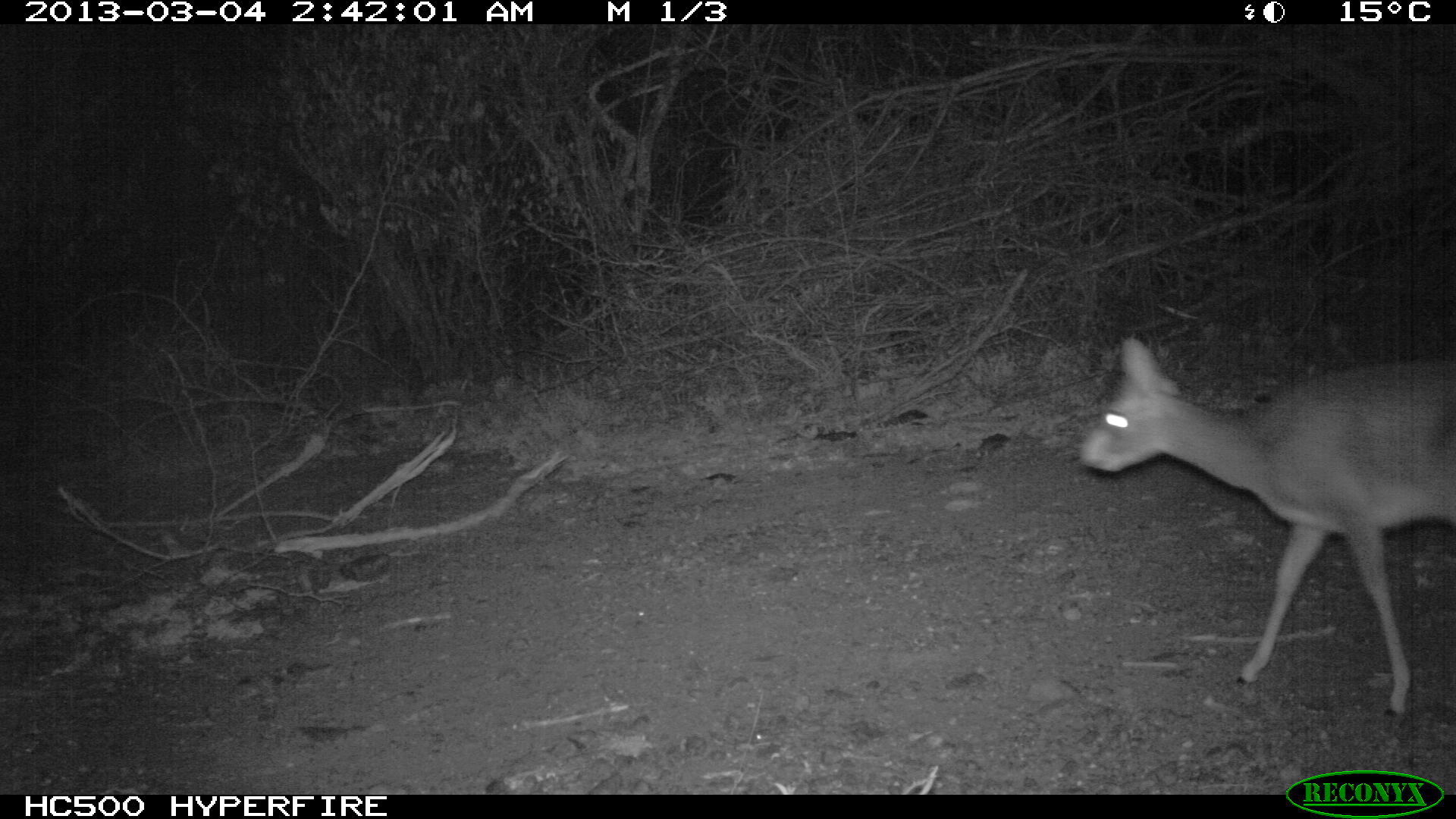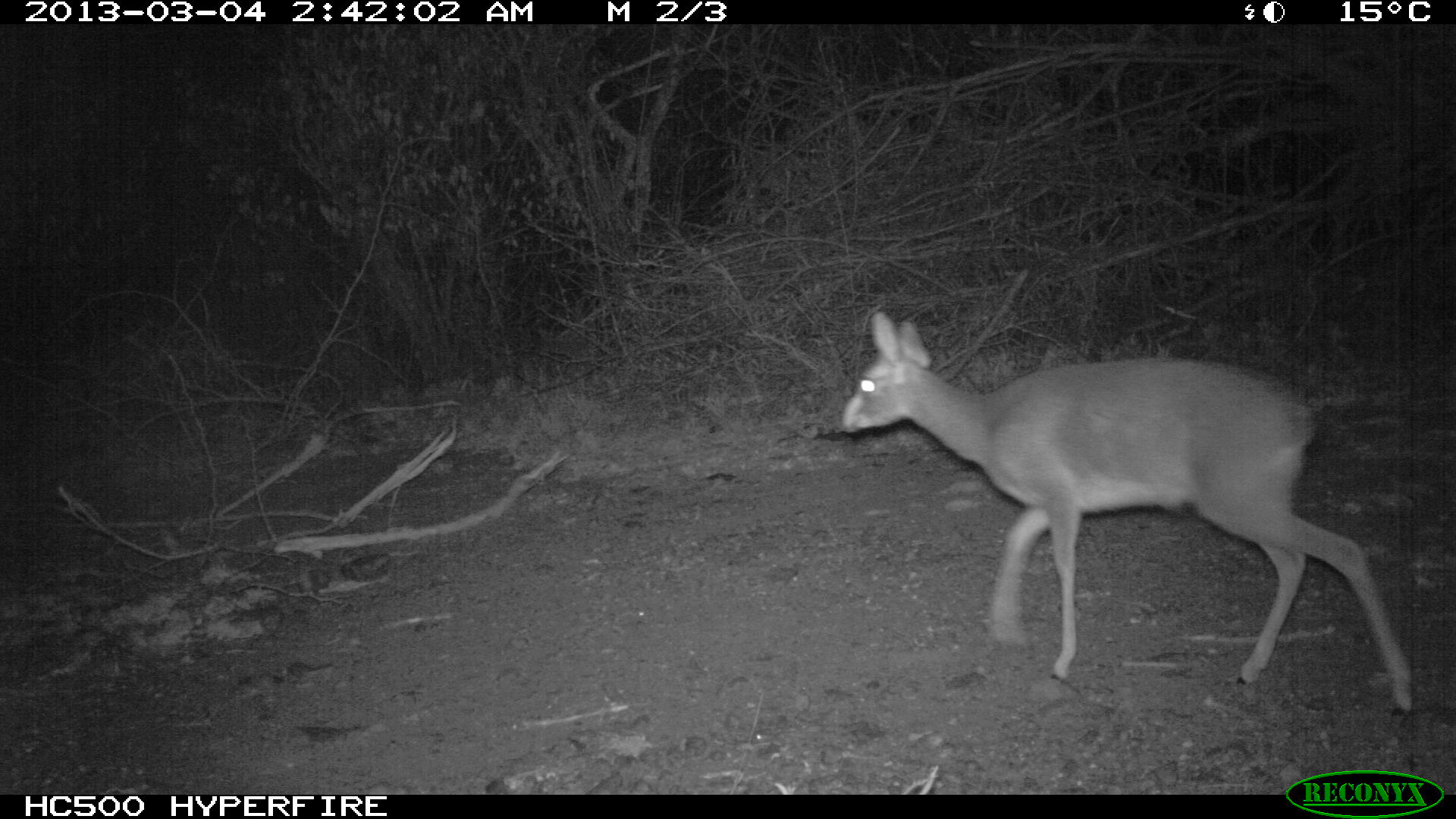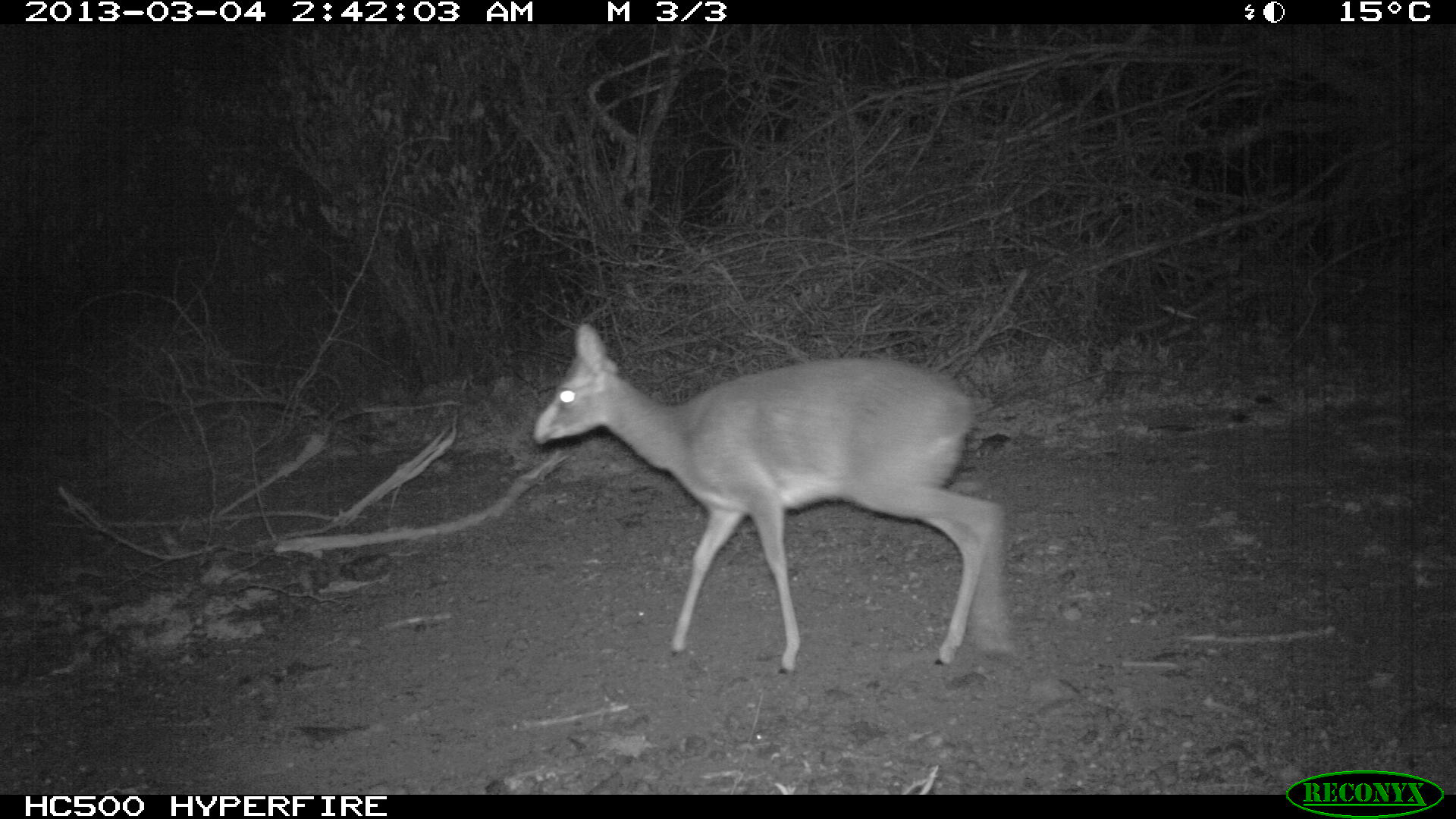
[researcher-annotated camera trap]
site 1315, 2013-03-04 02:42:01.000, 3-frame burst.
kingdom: Animalia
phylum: Chordata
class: Mammalia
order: Artiodactyla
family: Bovidae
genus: Madoqua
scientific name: Madoqua guentheri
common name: günther's dik-dik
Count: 1.